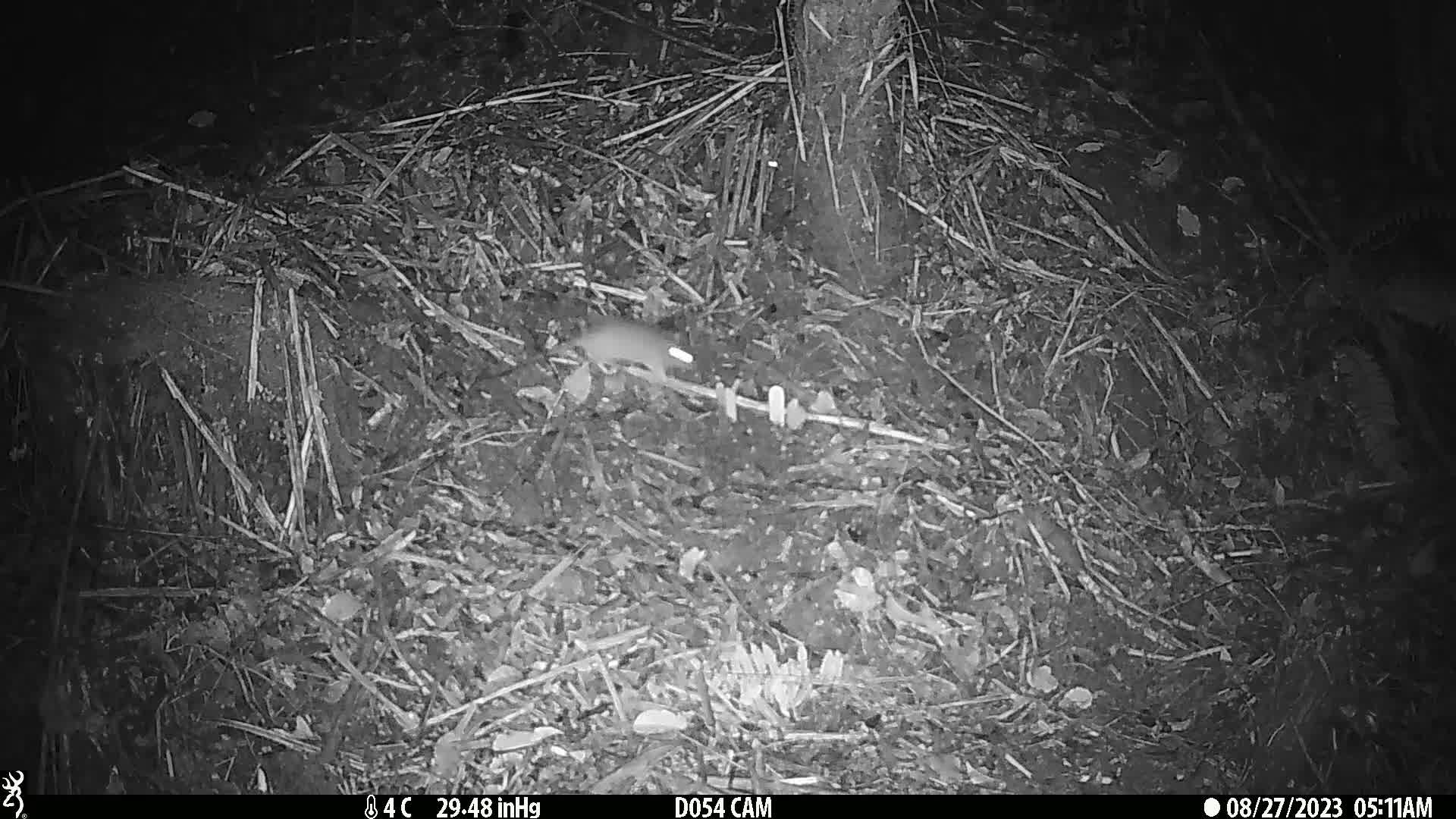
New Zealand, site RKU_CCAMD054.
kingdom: Animalia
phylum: Chordata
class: Mammalia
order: Rodentia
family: Muridae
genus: Rattus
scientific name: Rattus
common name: rat